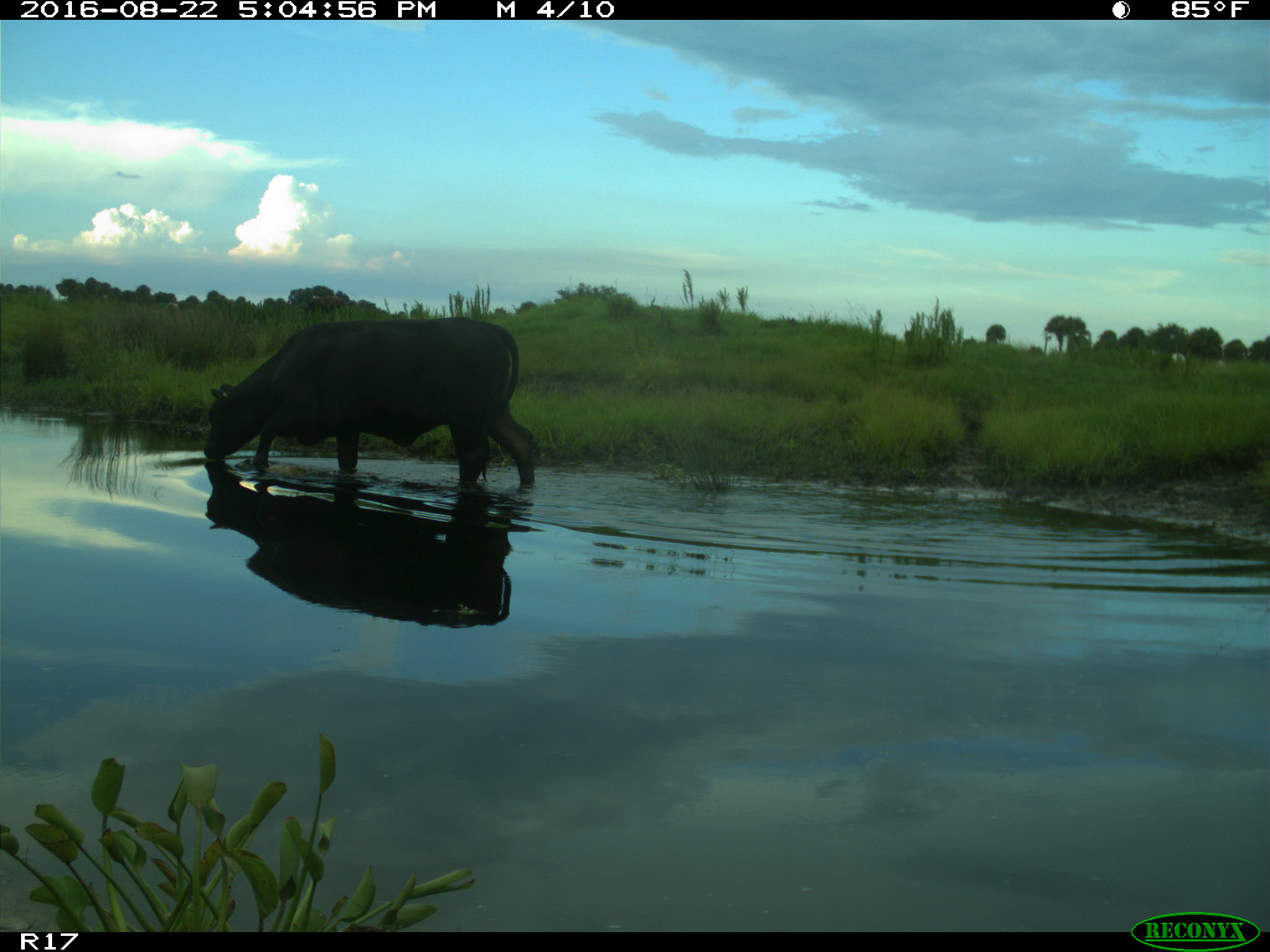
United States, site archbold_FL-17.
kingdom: Animalia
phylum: Chordata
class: Mammalia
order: Artiodactyla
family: Bovidae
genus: Bos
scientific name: Bos taurus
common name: domestic cow